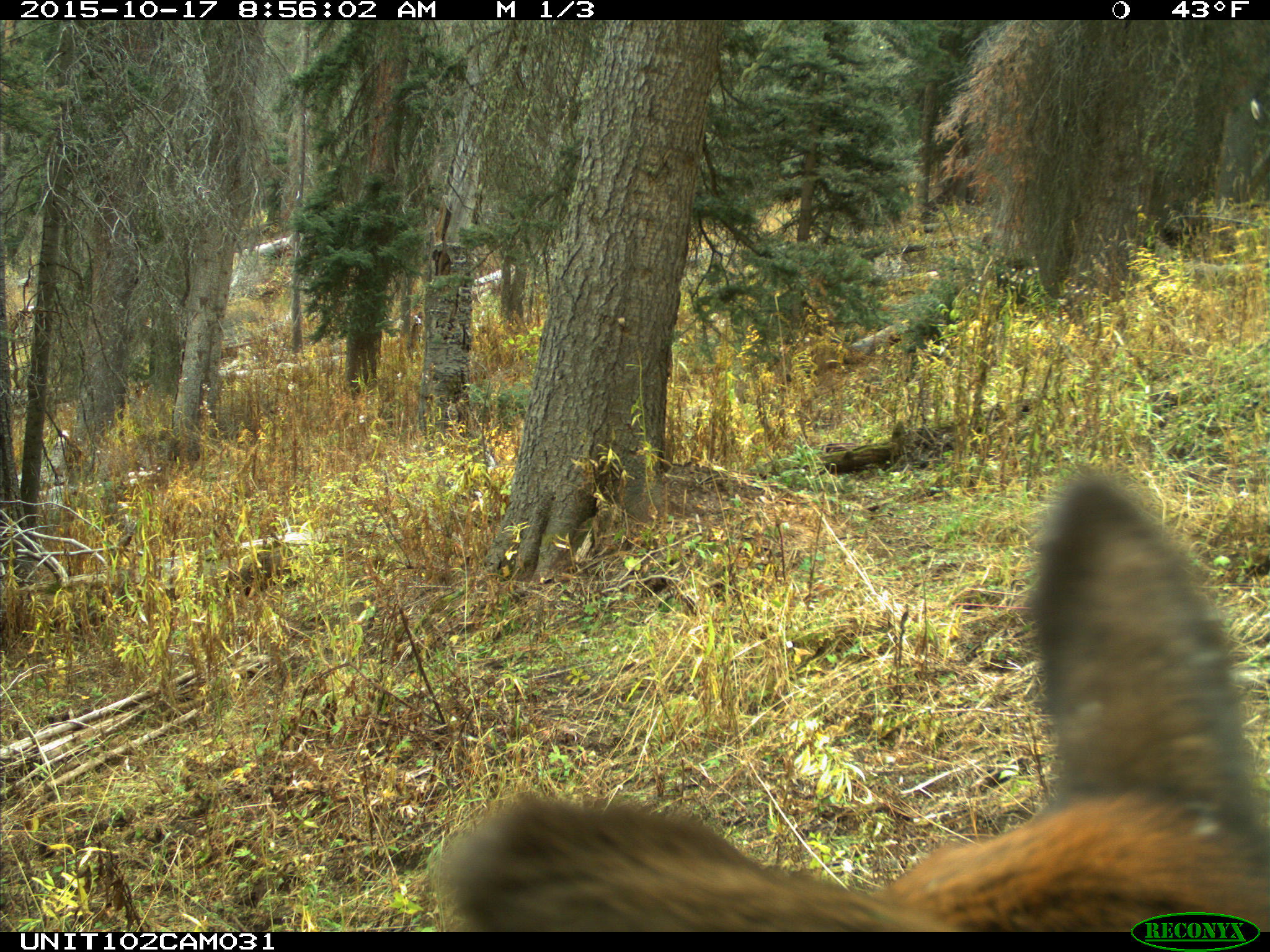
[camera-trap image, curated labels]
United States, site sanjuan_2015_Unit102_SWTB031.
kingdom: Animalia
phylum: Chordata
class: Mammalia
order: Artiodactyla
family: Cervidae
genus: Cervus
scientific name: Cervus elaphus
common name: red deer